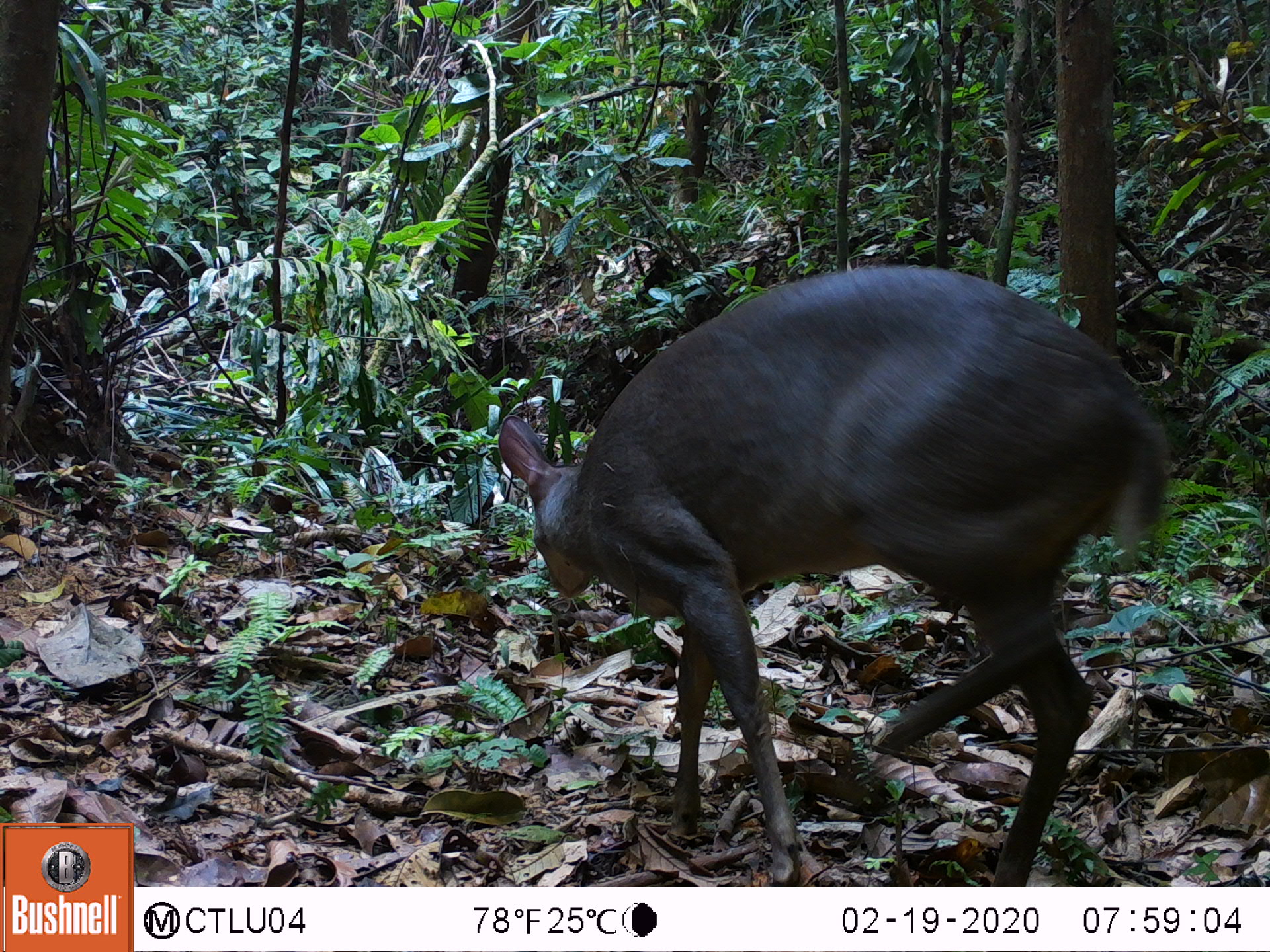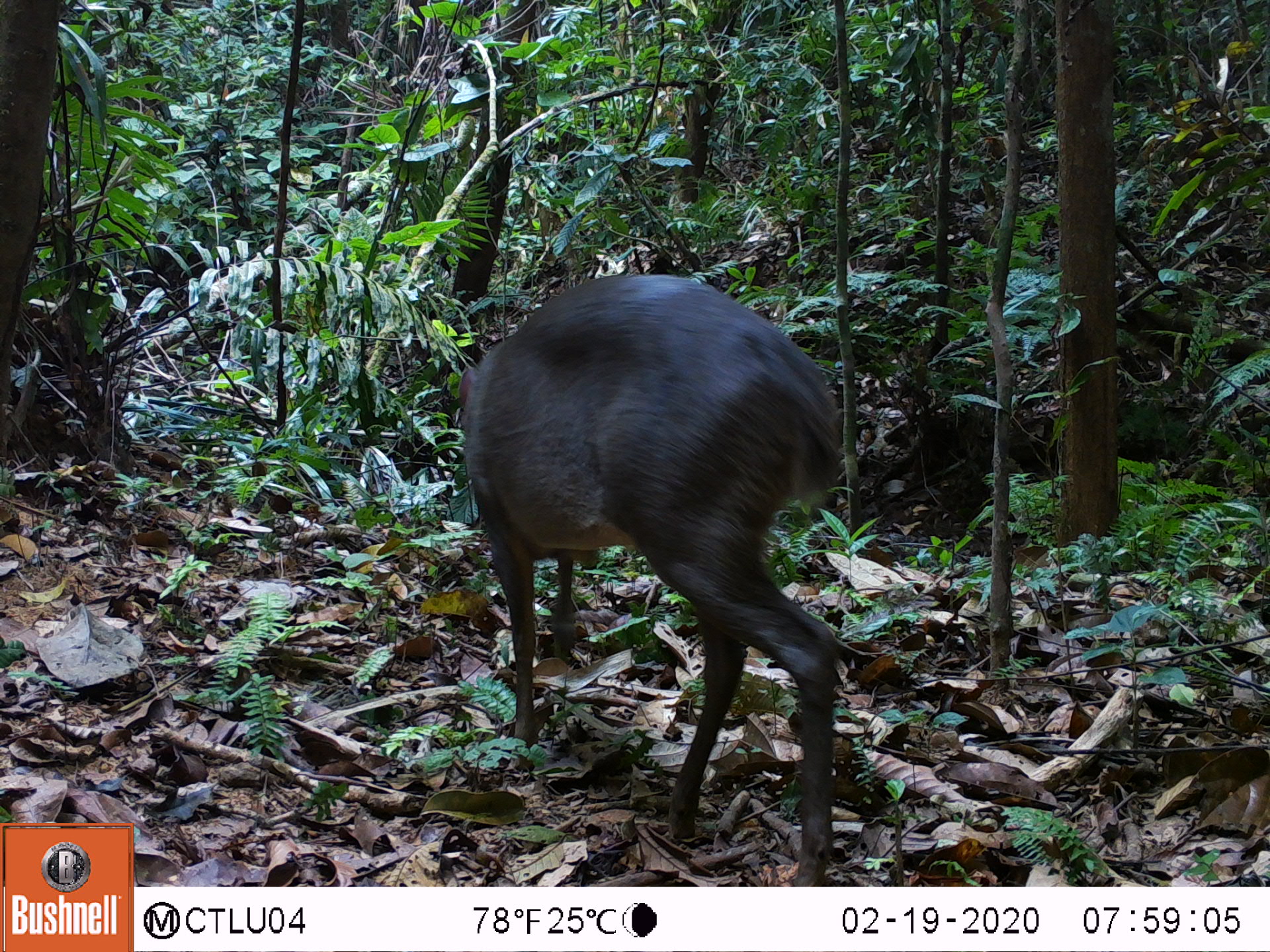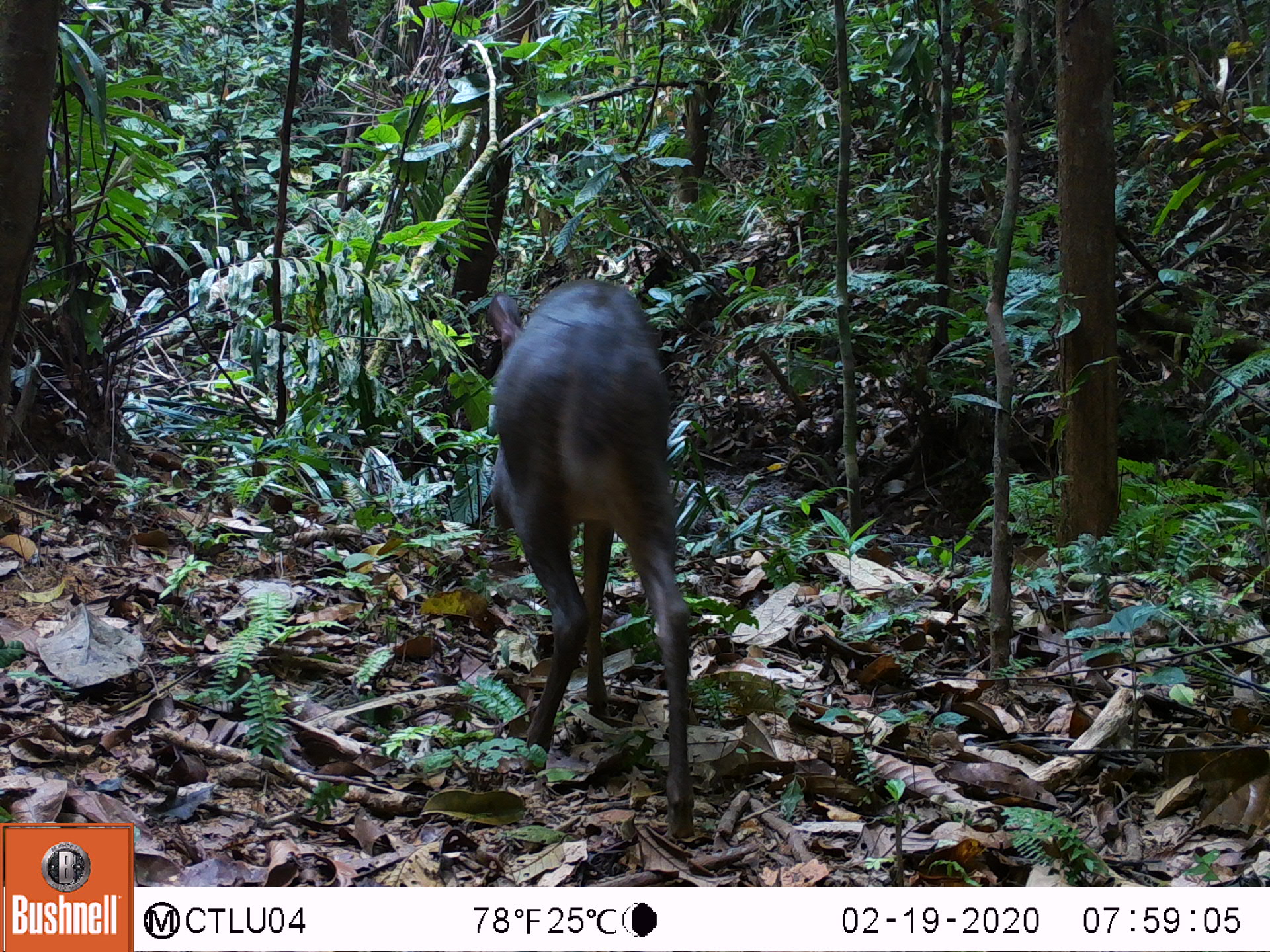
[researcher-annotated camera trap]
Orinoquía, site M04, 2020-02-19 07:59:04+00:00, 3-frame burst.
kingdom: Animalia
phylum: Chordata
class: Mammalia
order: Artiodactyla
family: Cervidae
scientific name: Cervidae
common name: deer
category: unknown cervid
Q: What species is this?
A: Unknown cervid (deer) (Cervidae).